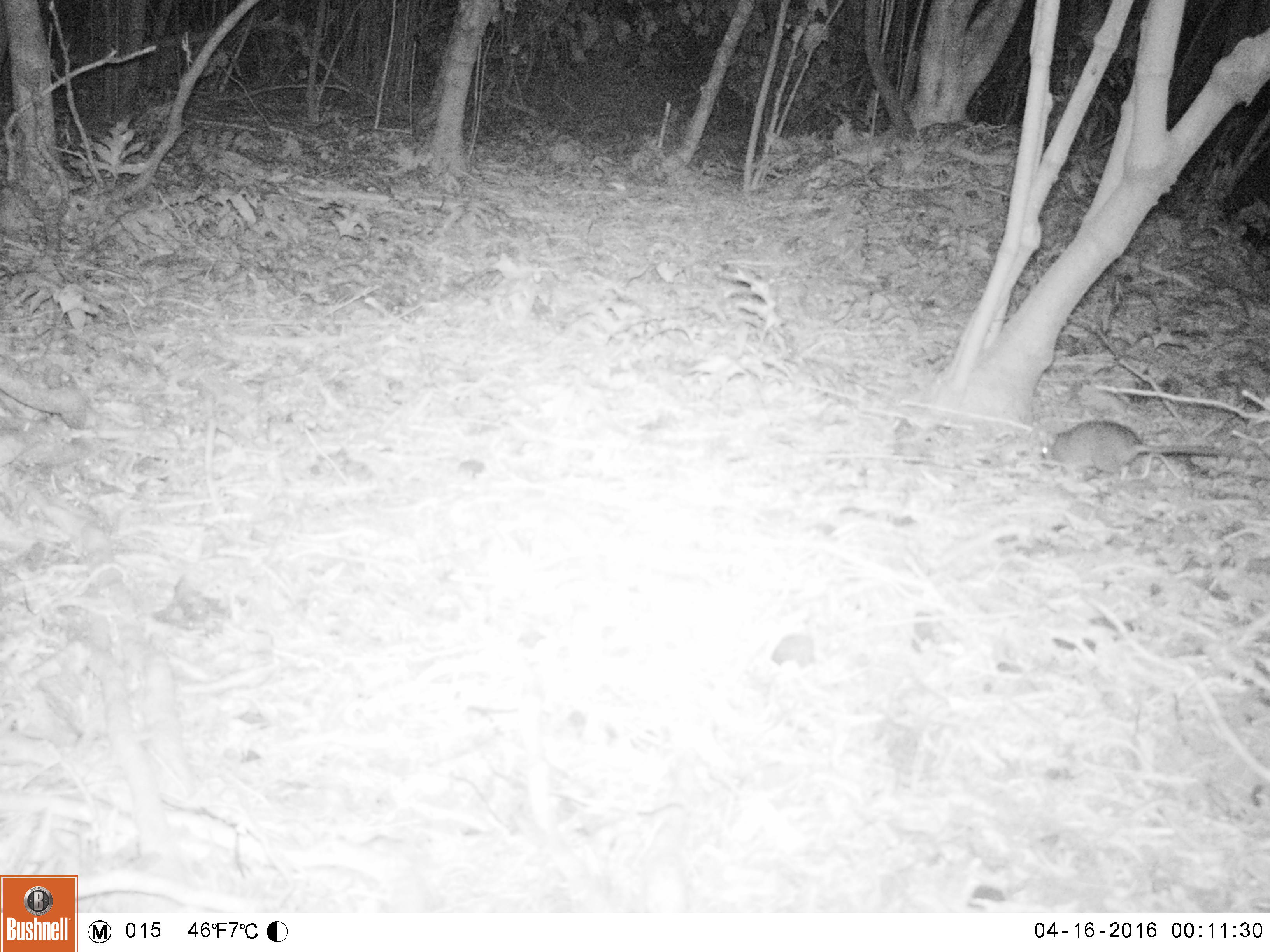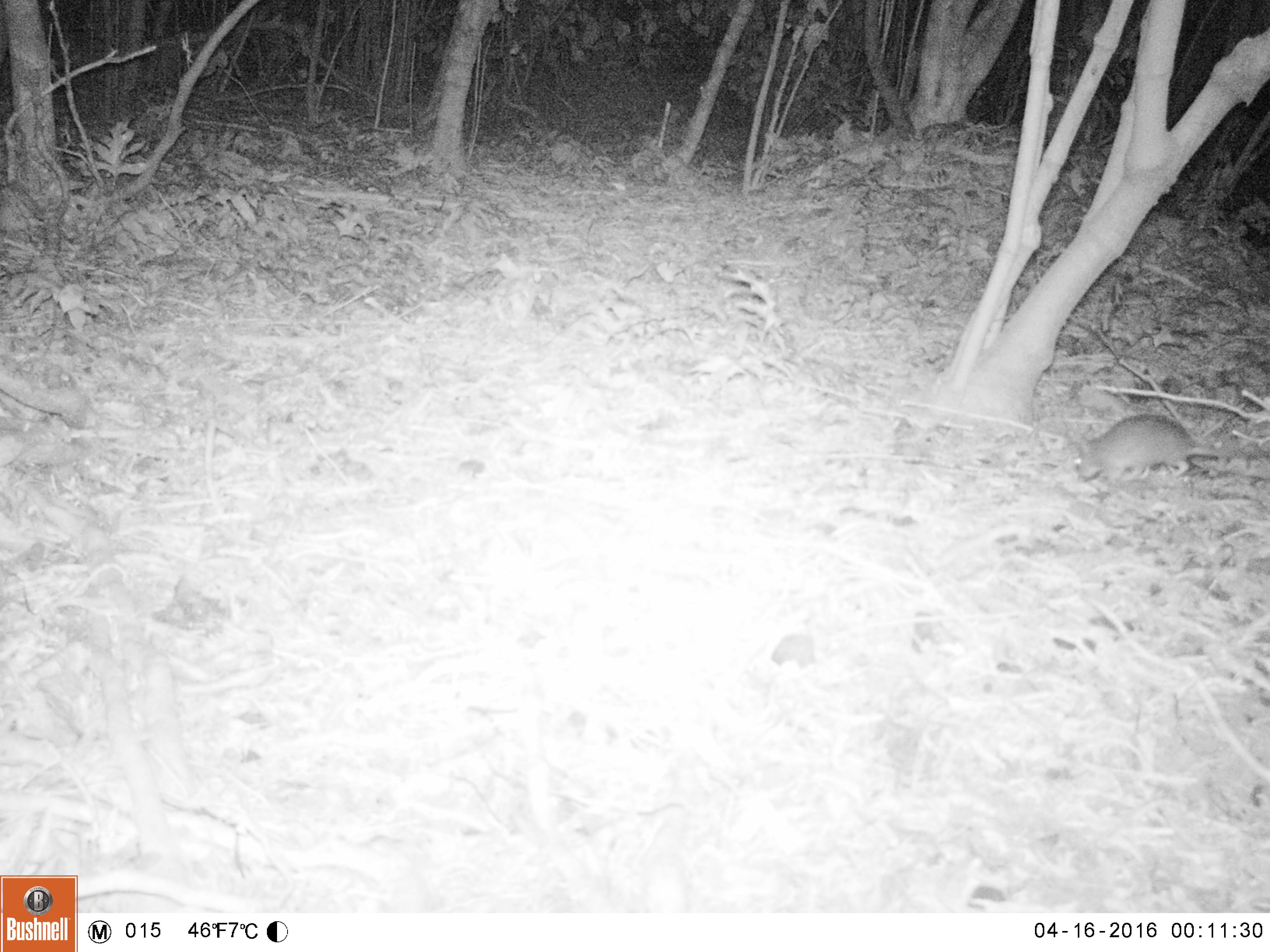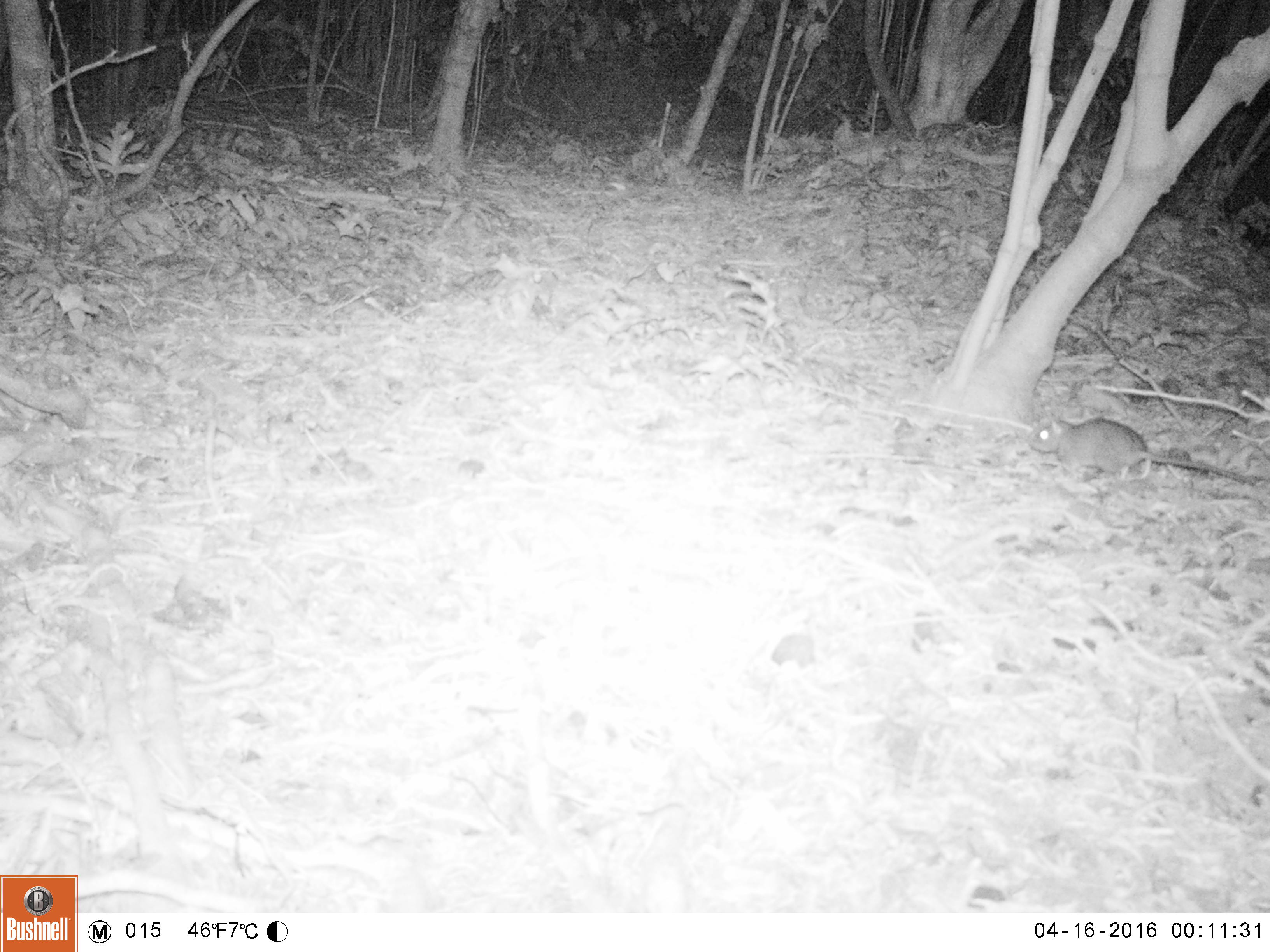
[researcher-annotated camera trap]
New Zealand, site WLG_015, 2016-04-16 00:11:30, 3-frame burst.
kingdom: Animalia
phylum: Chordata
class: Mammalia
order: Rodentia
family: Muridae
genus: Rattus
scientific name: Rattus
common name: rat